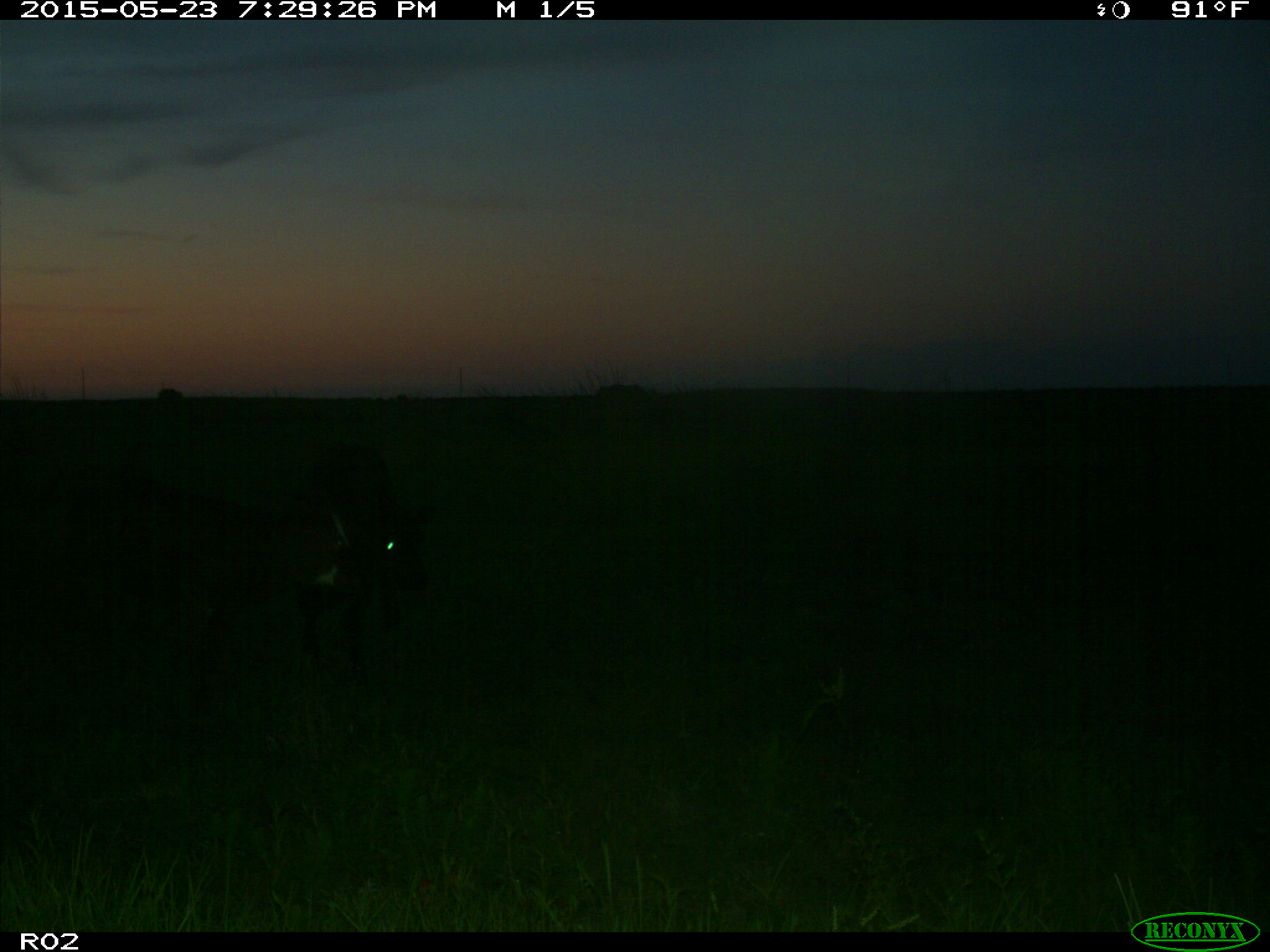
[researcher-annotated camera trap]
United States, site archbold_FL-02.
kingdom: Animalia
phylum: Chordata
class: Mammalia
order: Artiodactyla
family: Bovidae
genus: Bos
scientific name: Bos taurus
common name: domestic cow